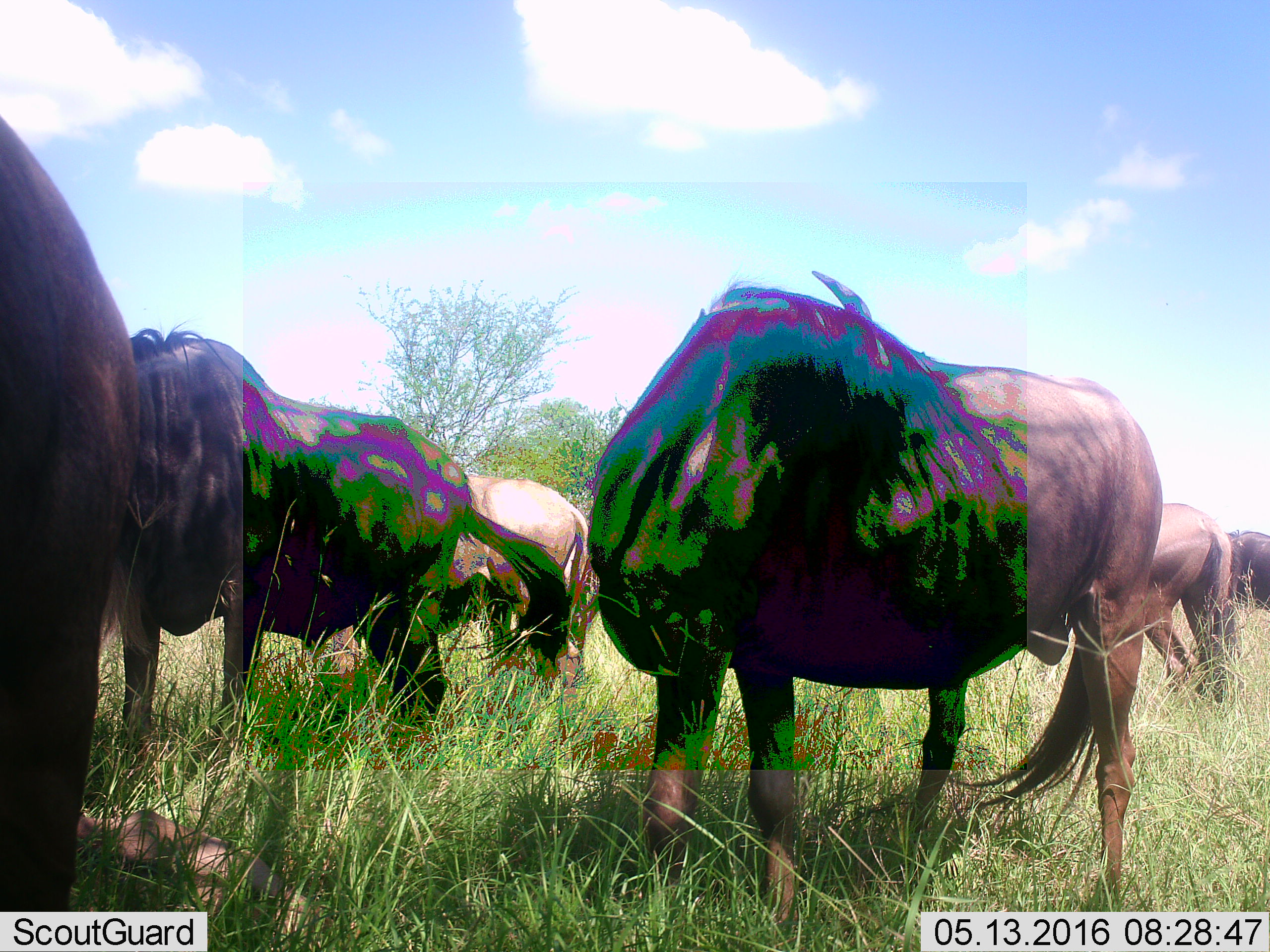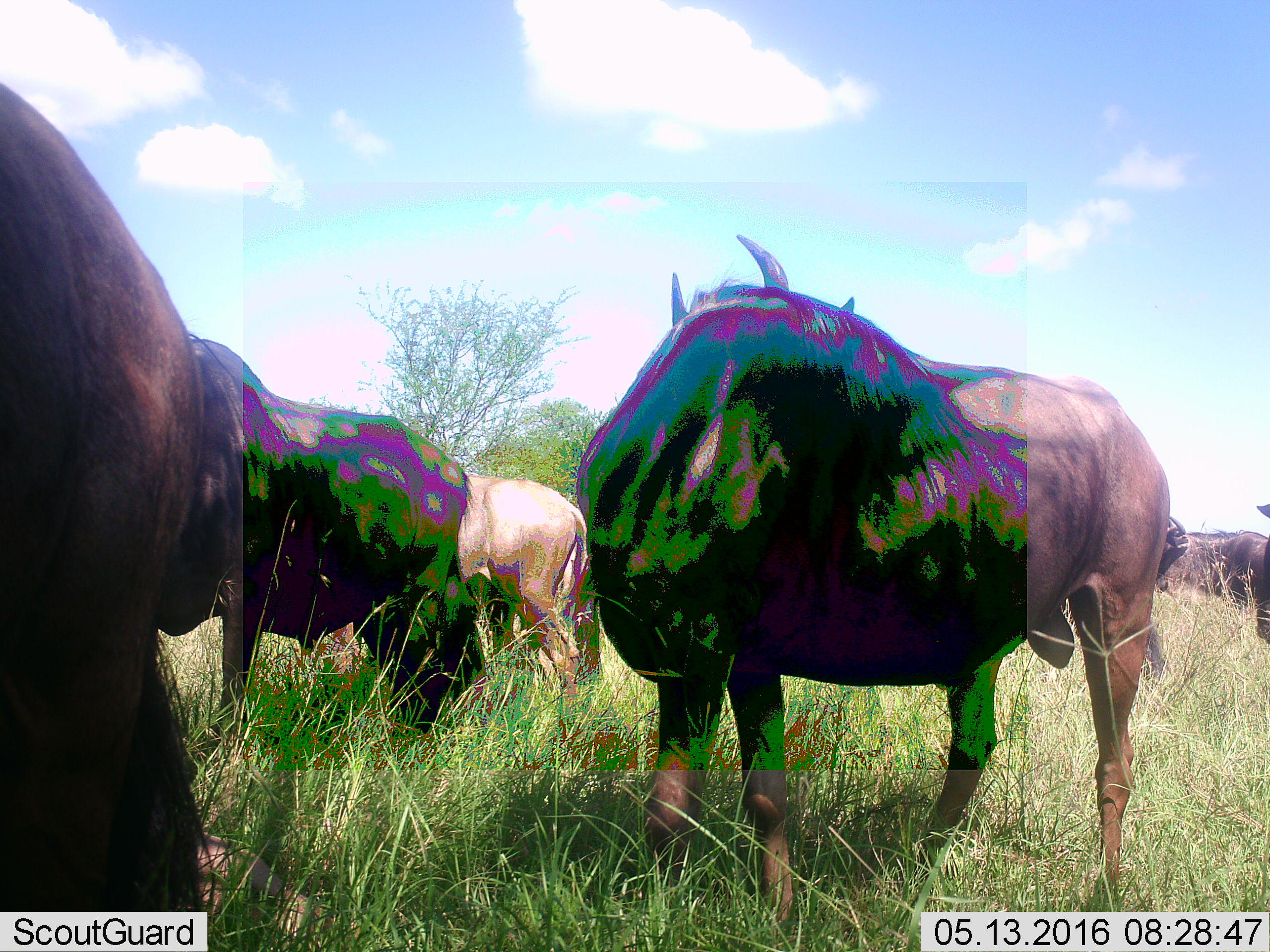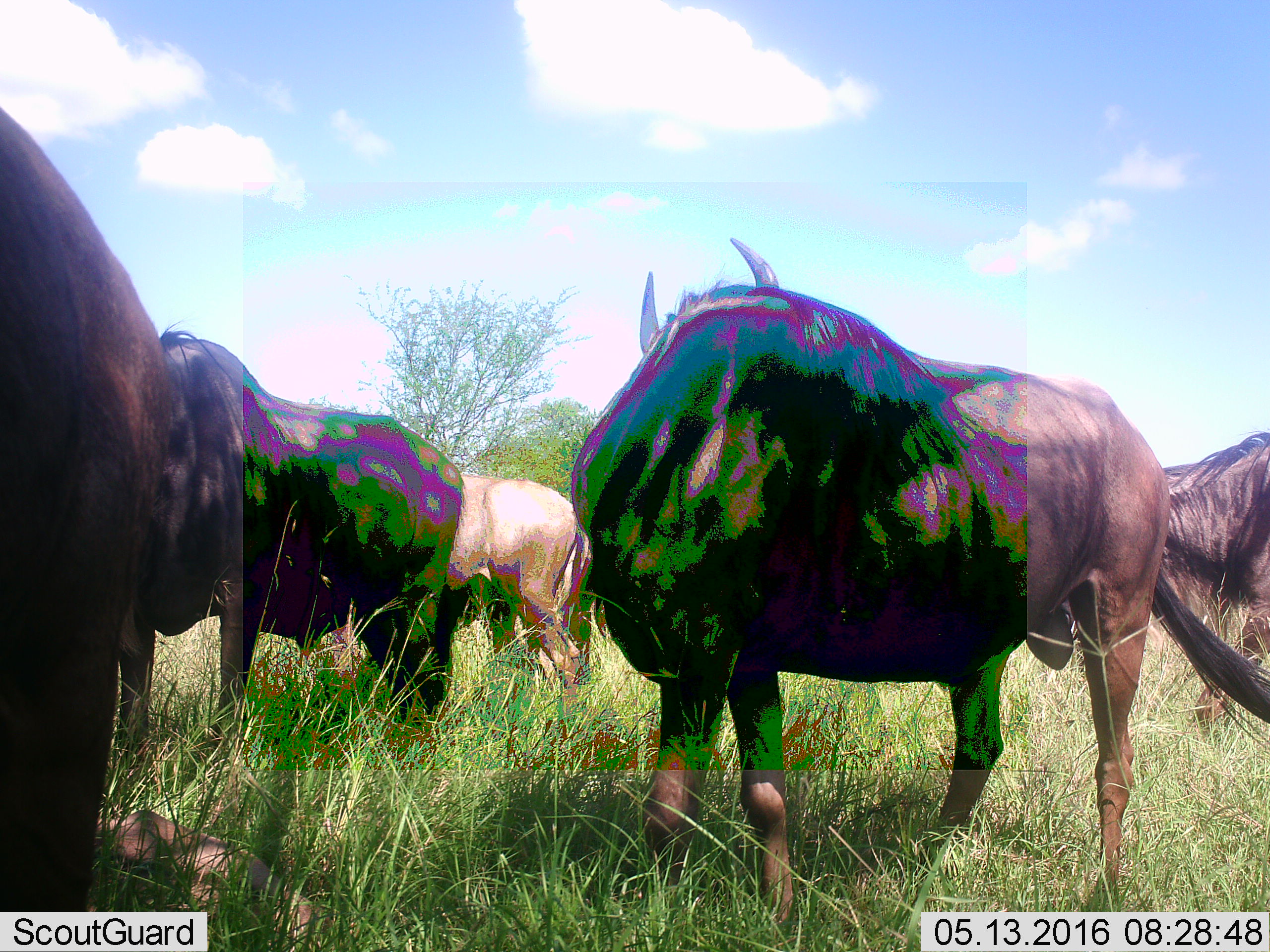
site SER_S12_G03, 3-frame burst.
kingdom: Animalia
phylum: Chordata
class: Mammalia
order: Artiodactyla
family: Bovidae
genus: Syncerus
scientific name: Syncerus caffer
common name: african buffalo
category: buffalo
Buffalo (african buffalo) (Syncerus caffer), count 7. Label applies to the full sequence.